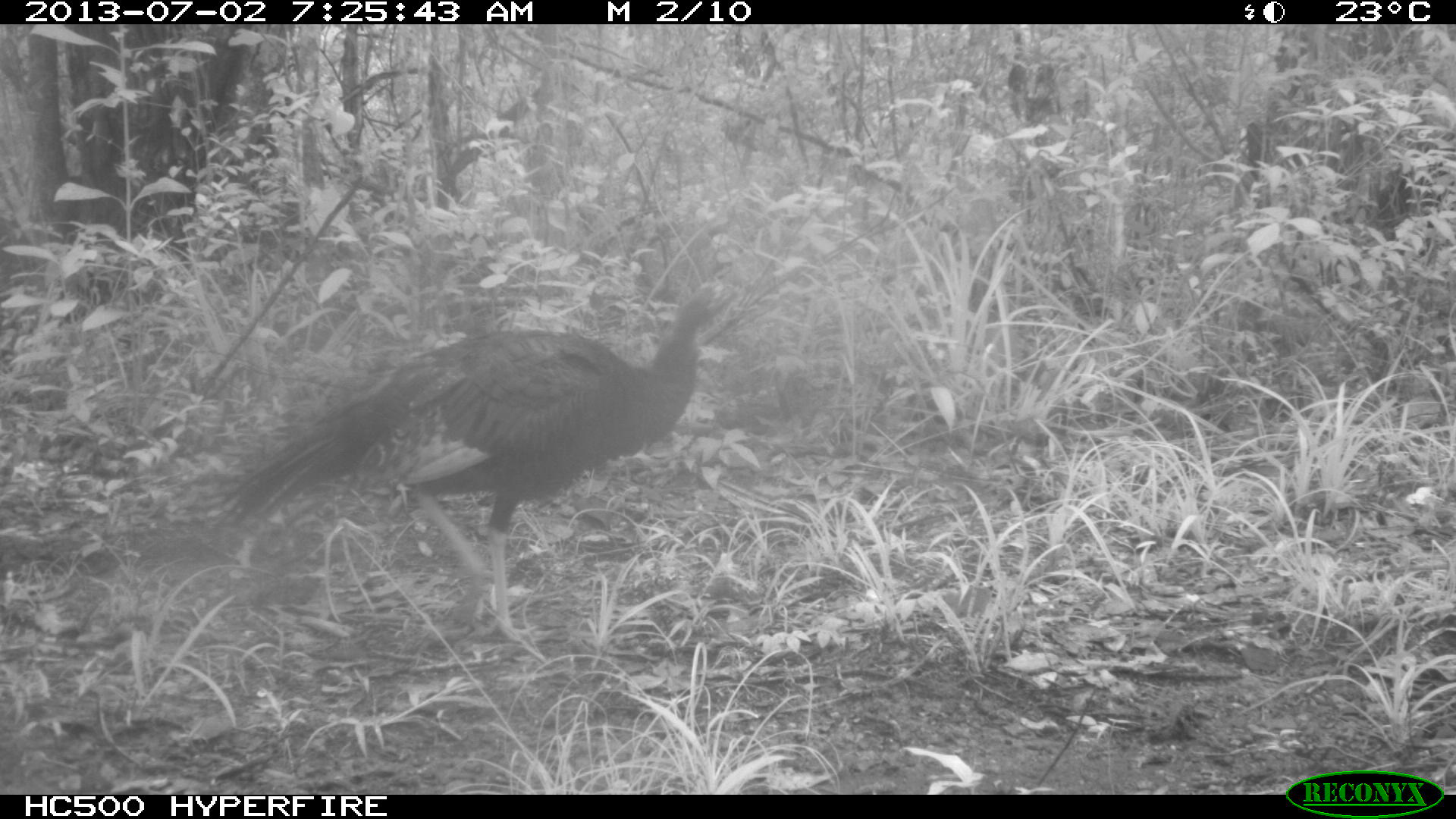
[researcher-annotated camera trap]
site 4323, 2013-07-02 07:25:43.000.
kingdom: Animalia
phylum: Chordata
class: Aves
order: Galliformes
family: Phasianidae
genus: Meleagris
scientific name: Meleagris ocellata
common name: ocellated turkey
Meleagris ocellata (ocellated turkey), count 1, sex female.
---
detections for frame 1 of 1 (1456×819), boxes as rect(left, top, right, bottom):
meleagris ocellata: rect(209, 280, 745, 657)